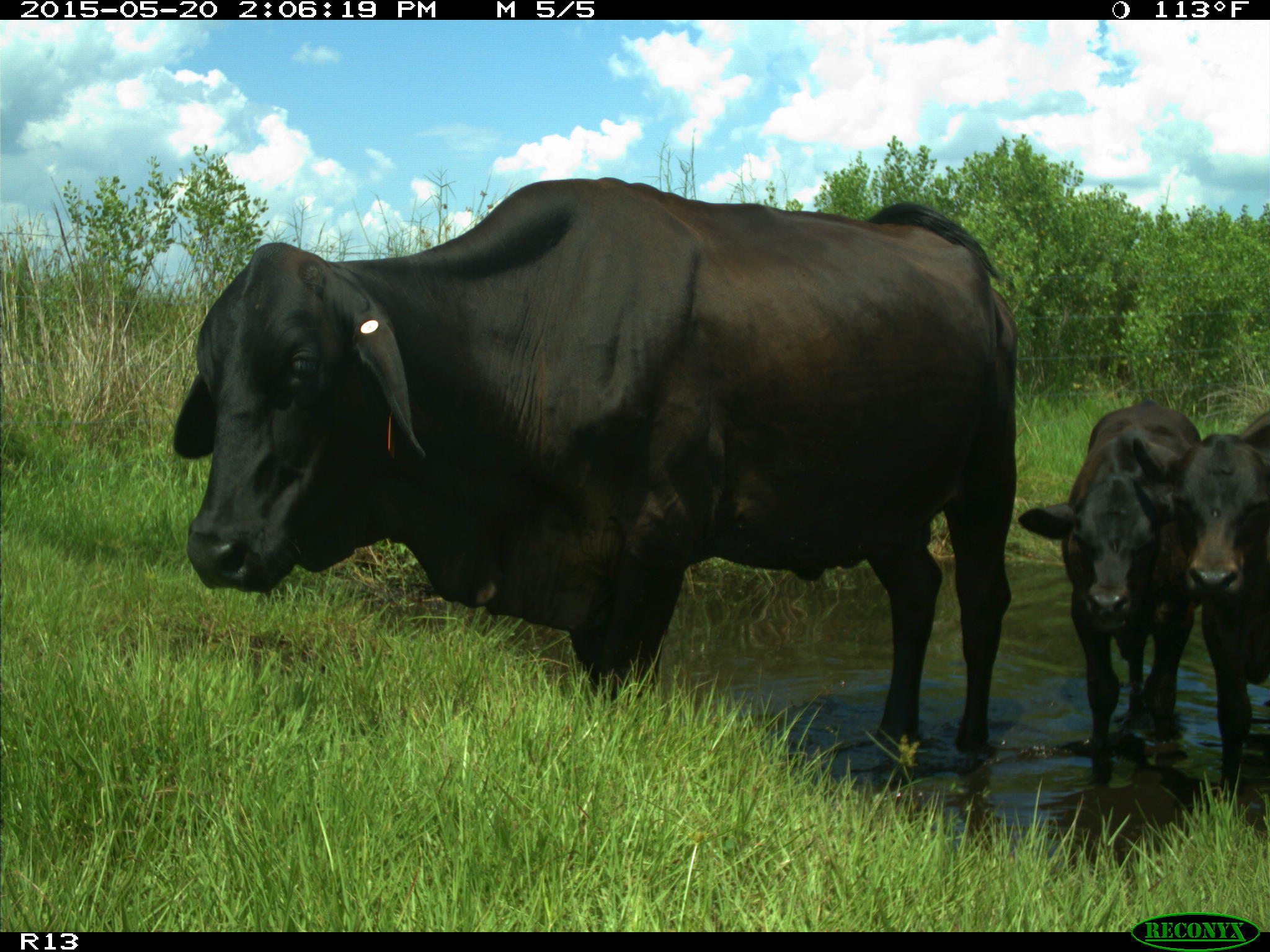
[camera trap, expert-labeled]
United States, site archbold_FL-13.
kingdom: Animalia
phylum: Chordata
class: Mammalia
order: Artiodactyla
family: Bovidae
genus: Bos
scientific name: Bos taurus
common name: domestic cow